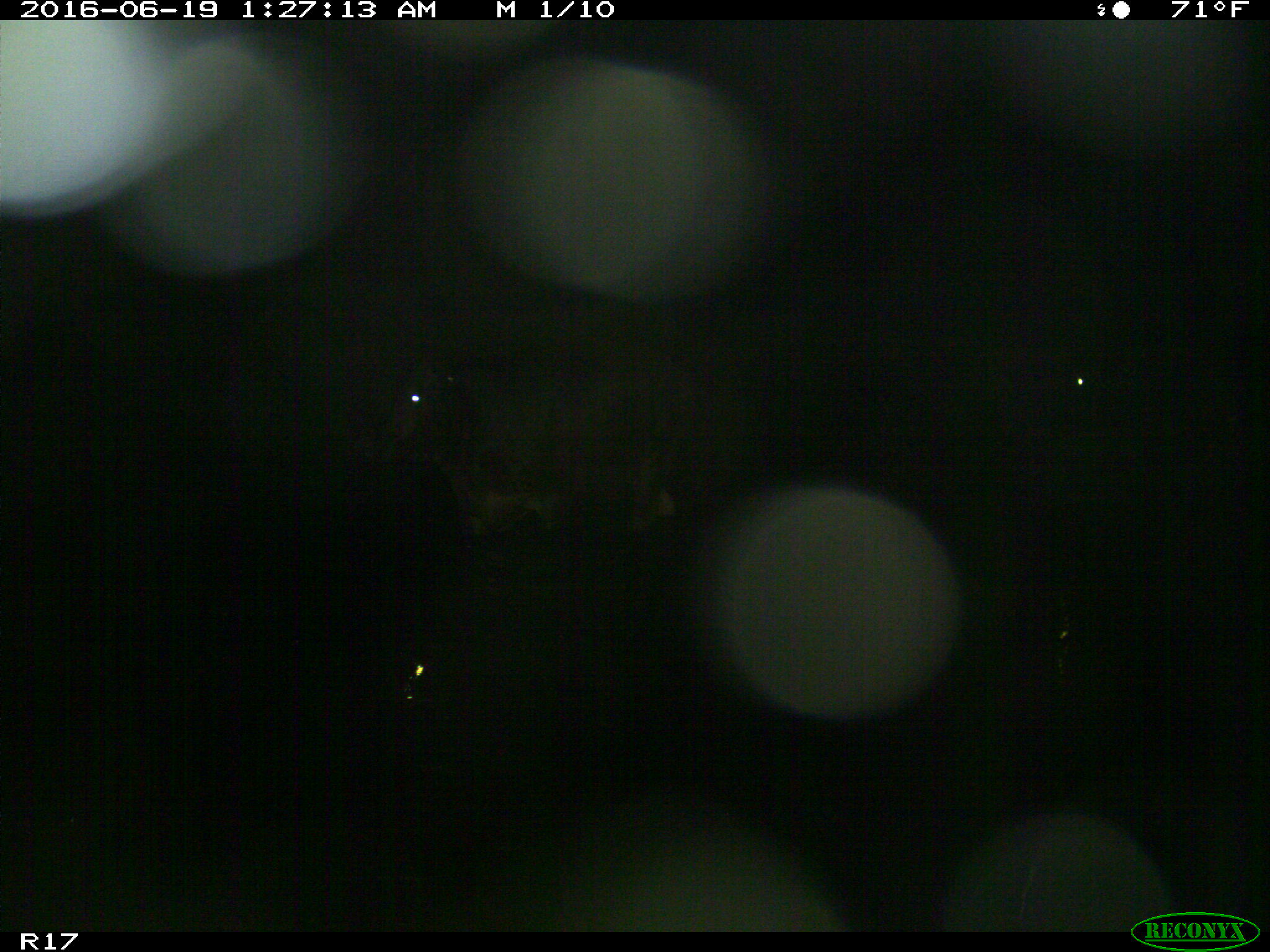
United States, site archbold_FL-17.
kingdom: Animalia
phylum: Chordata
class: Mammalia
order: Artiodactyla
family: Bovidae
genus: Bos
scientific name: Bos taurus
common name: domestic cow